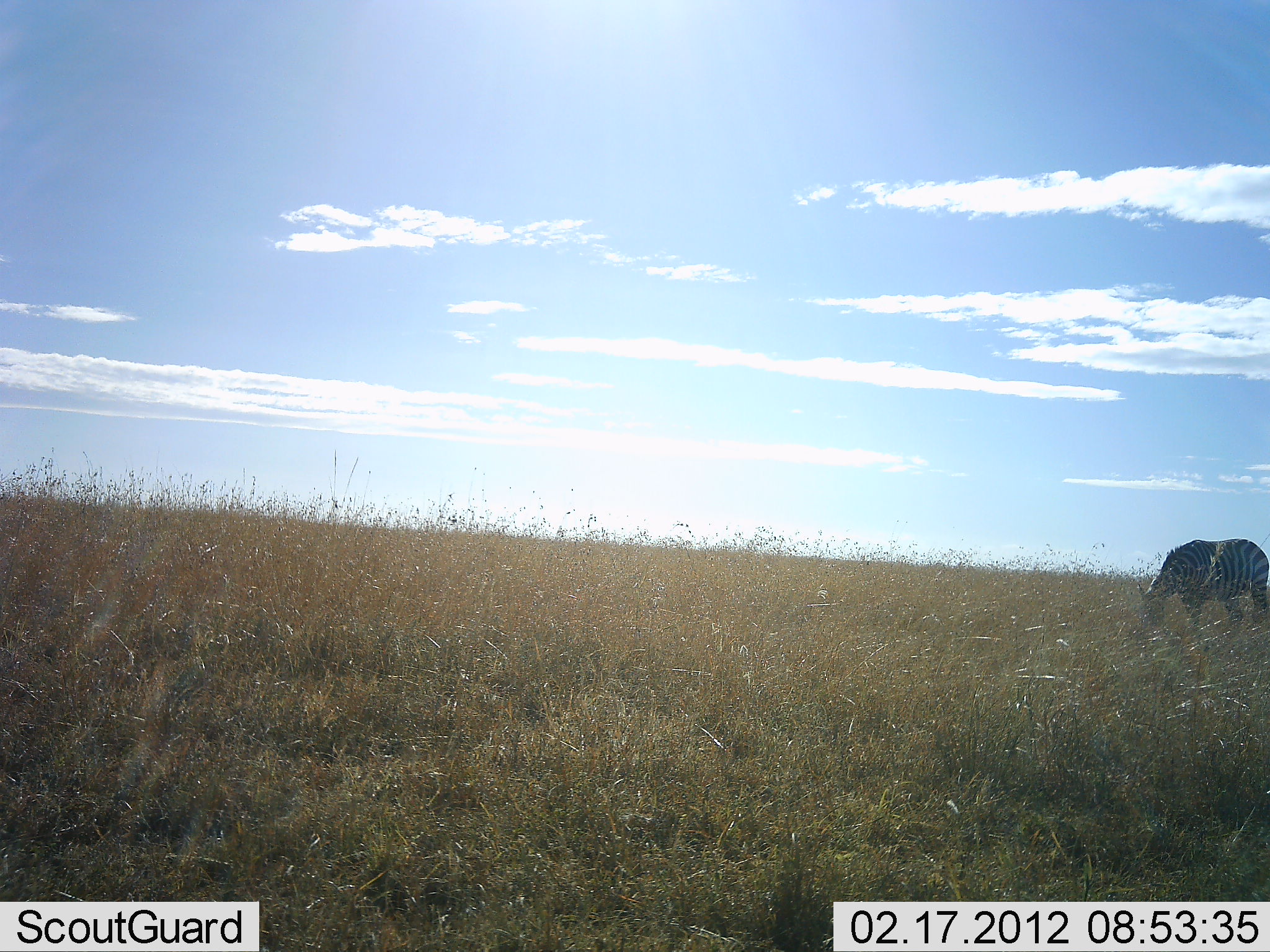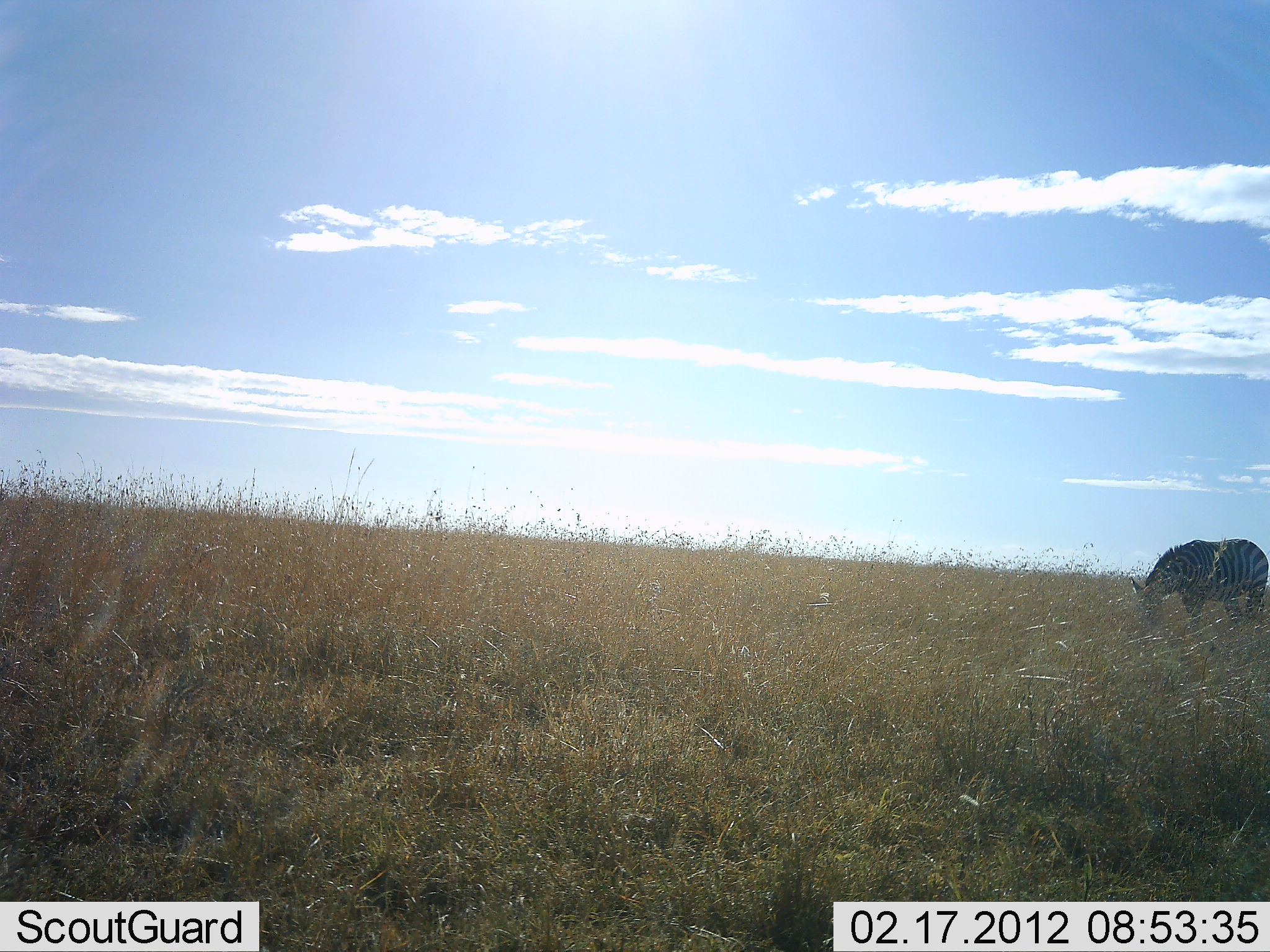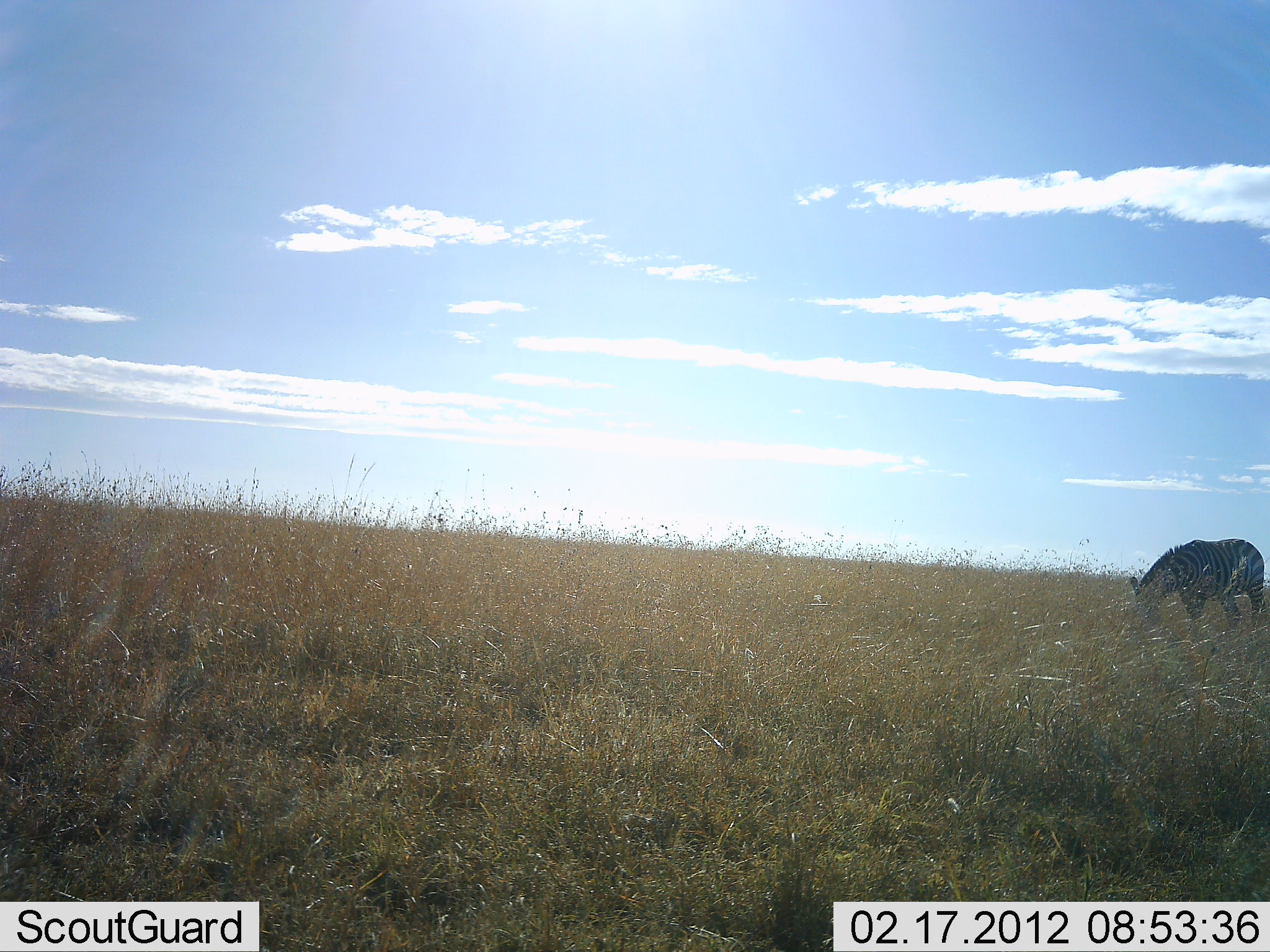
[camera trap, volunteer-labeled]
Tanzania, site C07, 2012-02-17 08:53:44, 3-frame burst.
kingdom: Animalia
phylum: Chordata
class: Mammalia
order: Perissodactyla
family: Equidae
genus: Equus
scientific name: Equus quagga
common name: plains zebra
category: zebra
Zebra (plains zebra) (Equus quagga), count 1. Behavior (volunteer vote fractions): standing 21%, resting 0%, moving 0%, interacting 0%. Young present (vote fraction): 0%. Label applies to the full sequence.